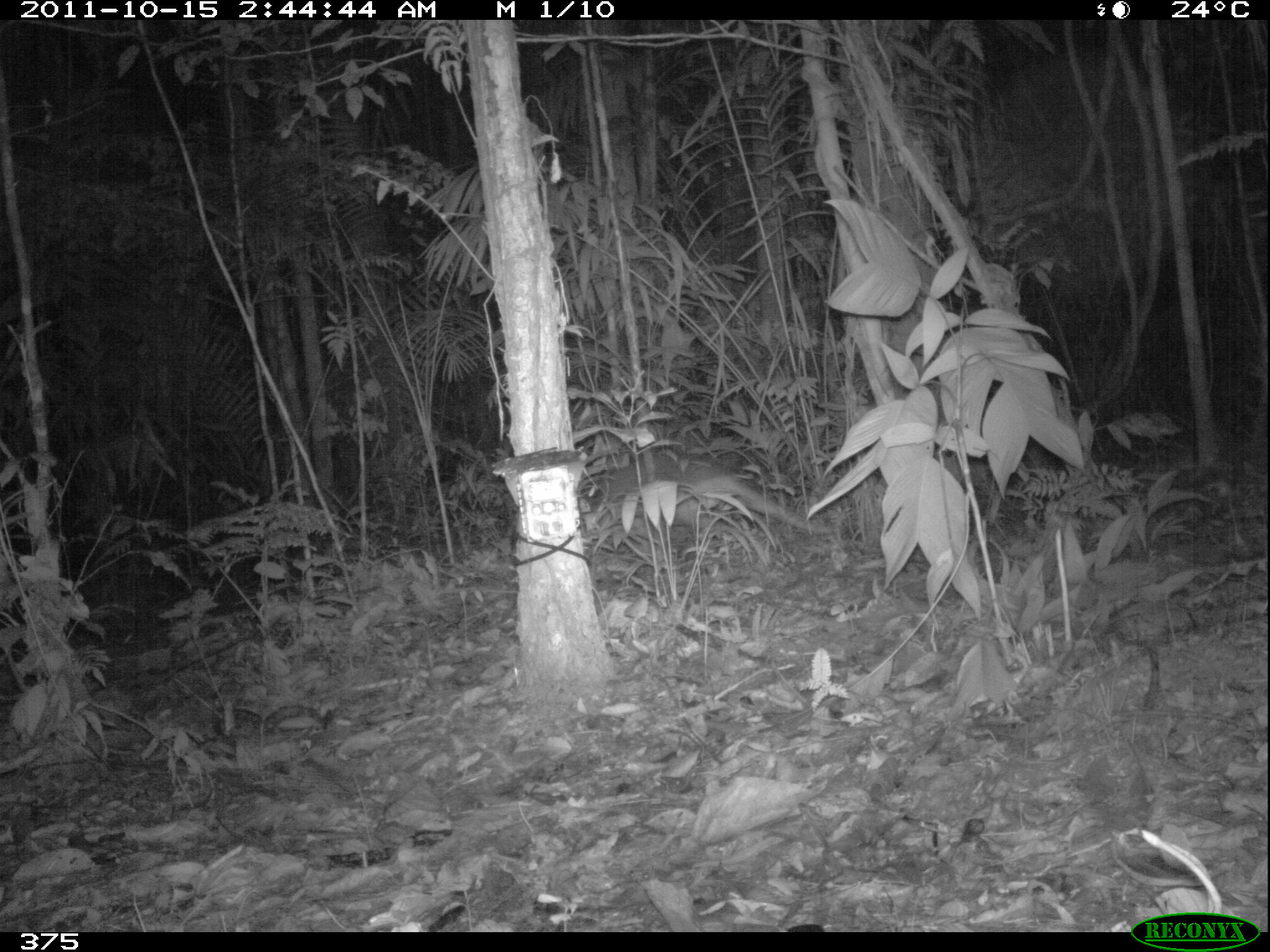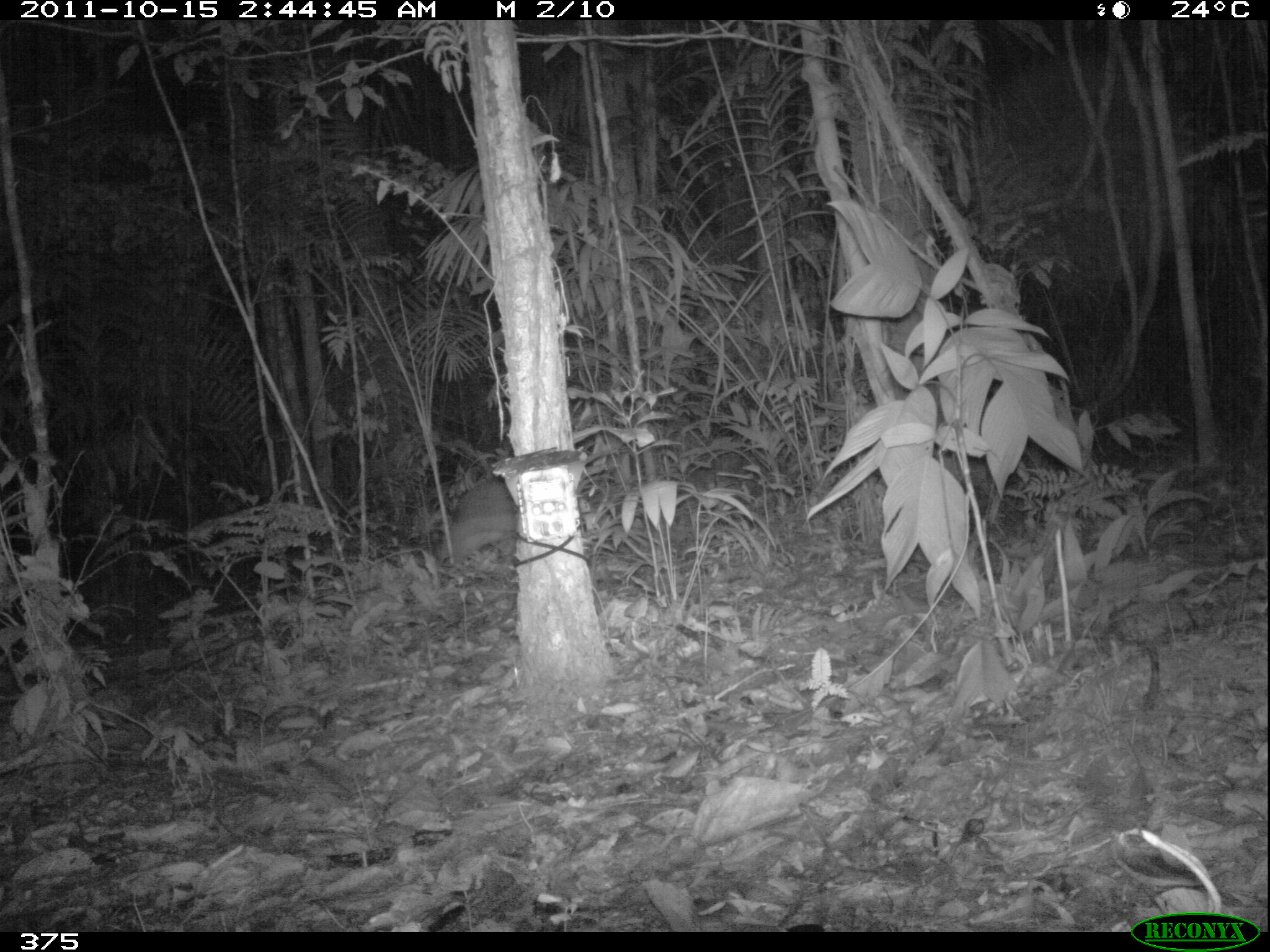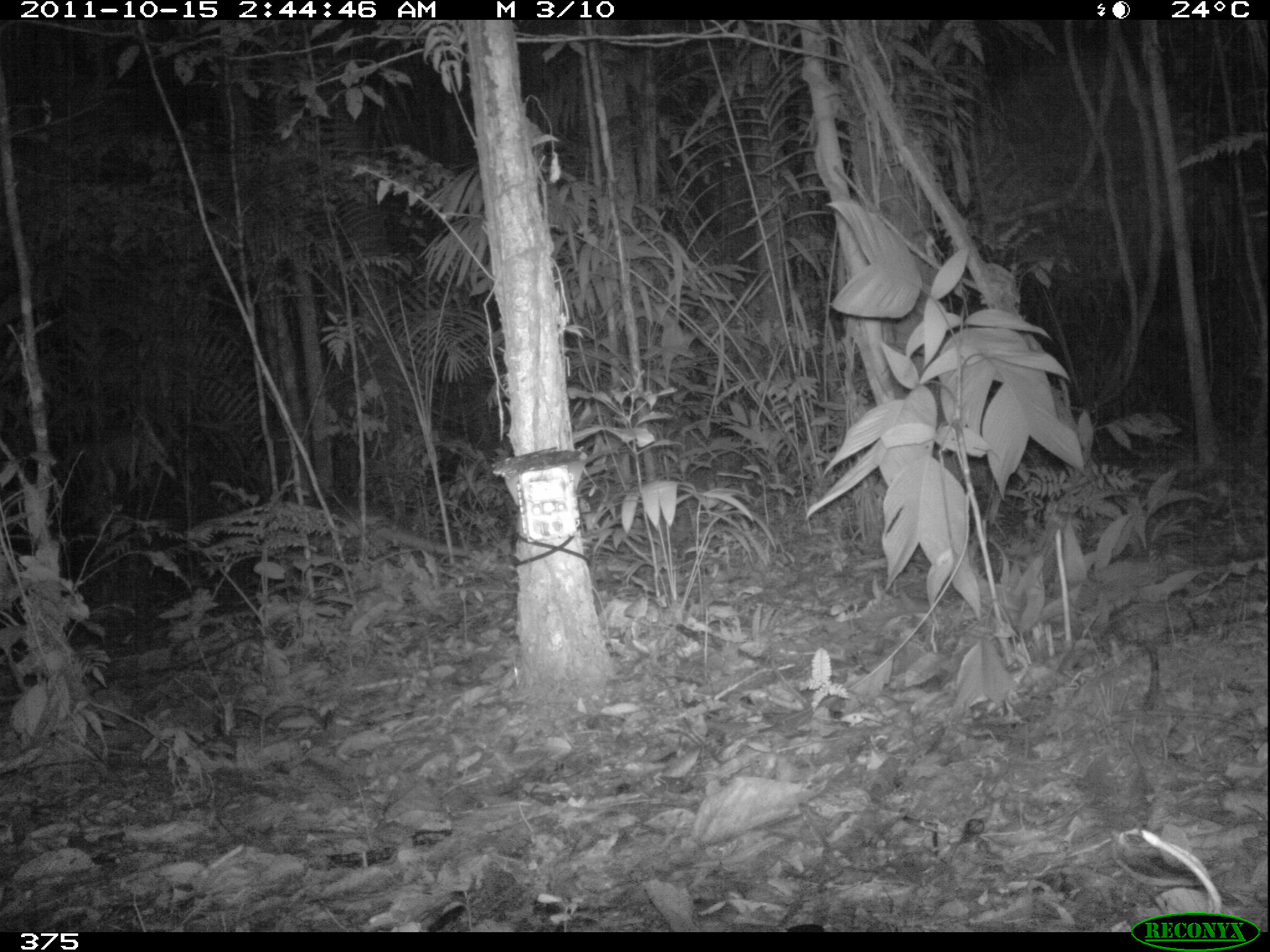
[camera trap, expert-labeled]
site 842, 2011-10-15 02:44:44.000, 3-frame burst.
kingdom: Animalia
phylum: Chordata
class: Mammalia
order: Cingulata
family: Chlamyphoridae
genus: Priodontes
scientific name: Priodontes maximus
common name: giant armadillo